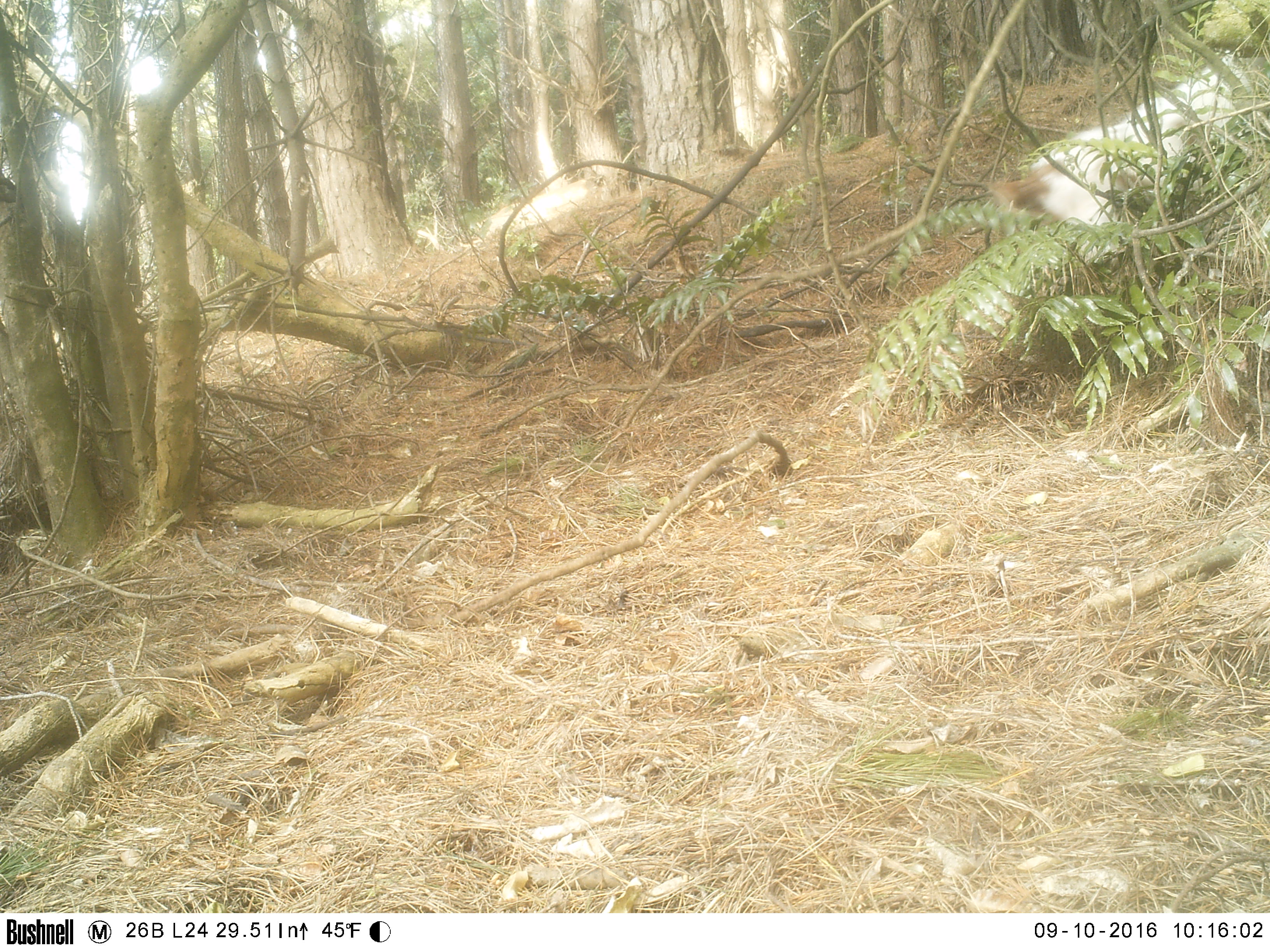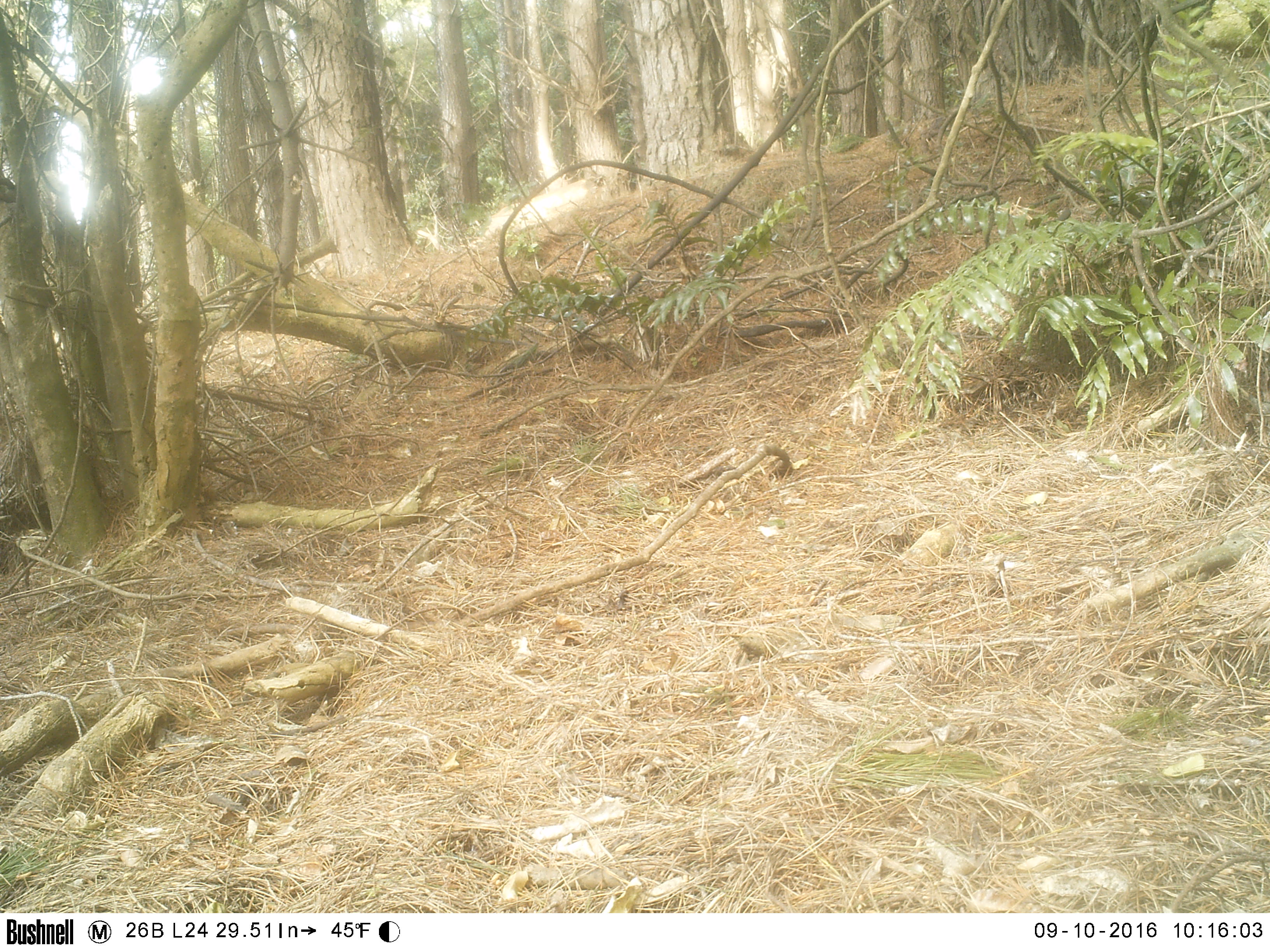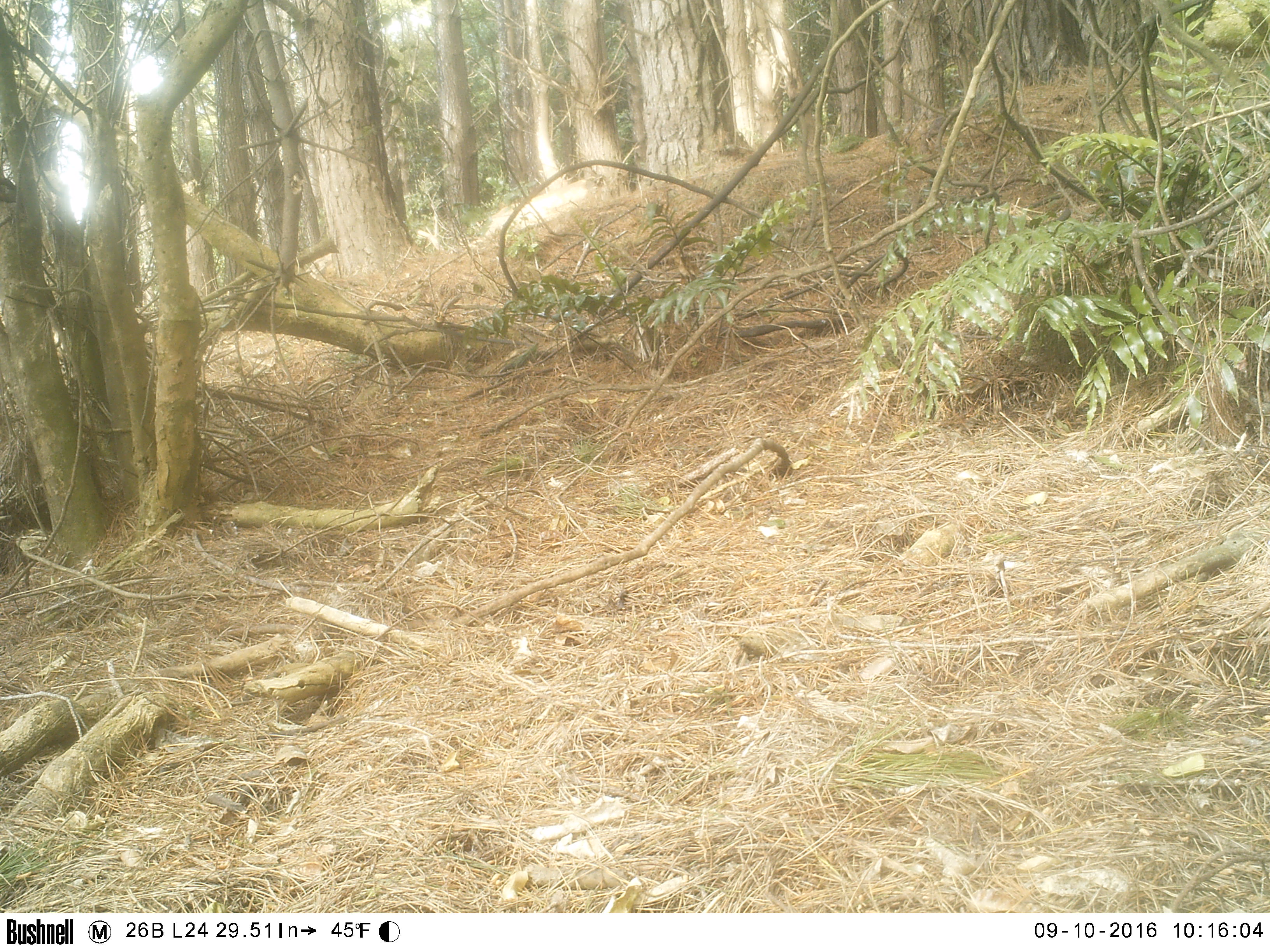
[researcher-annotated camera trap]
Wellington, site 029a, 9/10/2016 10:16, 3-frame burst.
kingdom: Animalia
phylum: Chordata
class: Mammalia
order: Carnivora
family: Canidae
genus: Canis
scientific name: Canis familiaris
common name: dog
Dog (Canis familiaris).